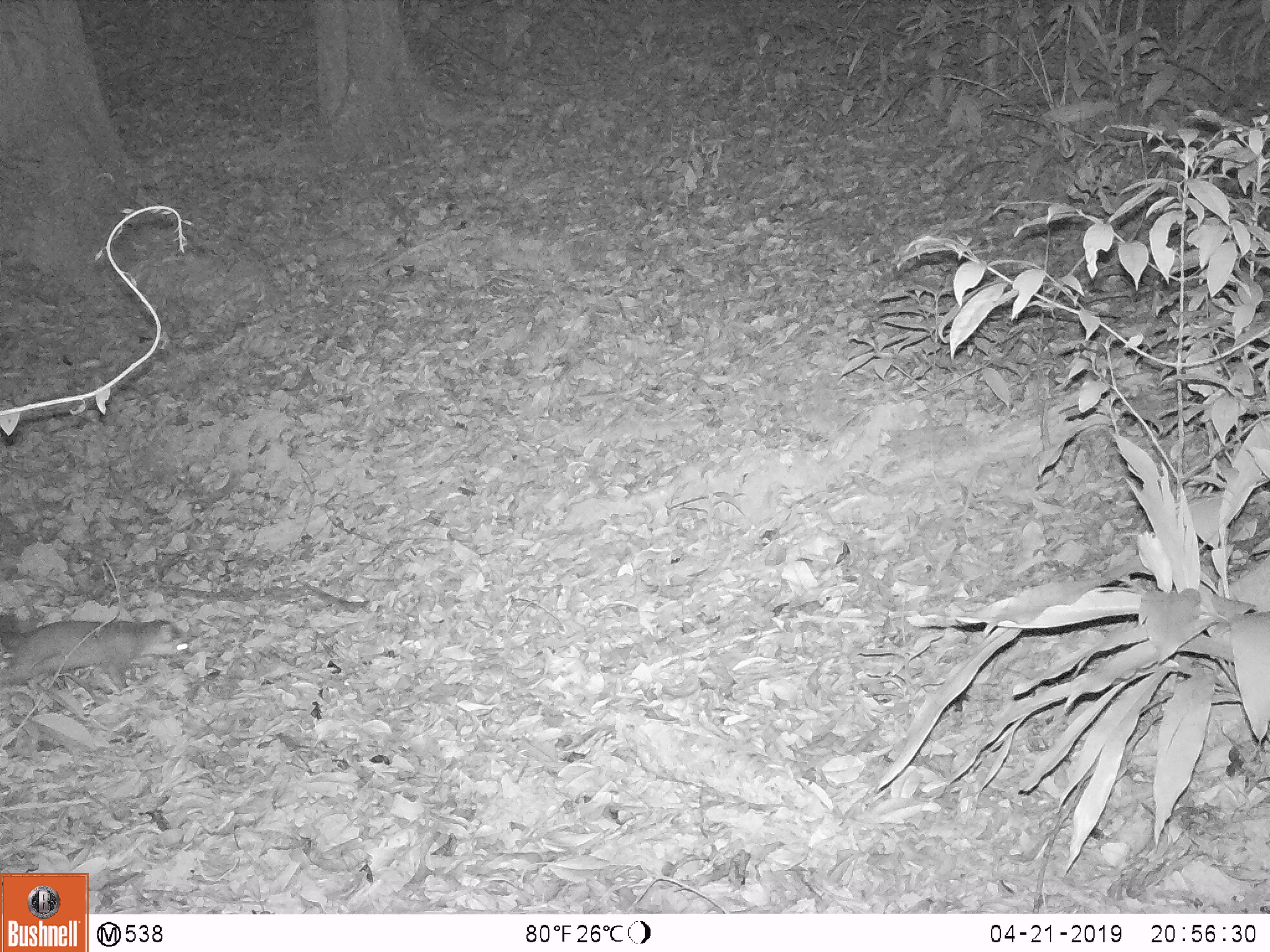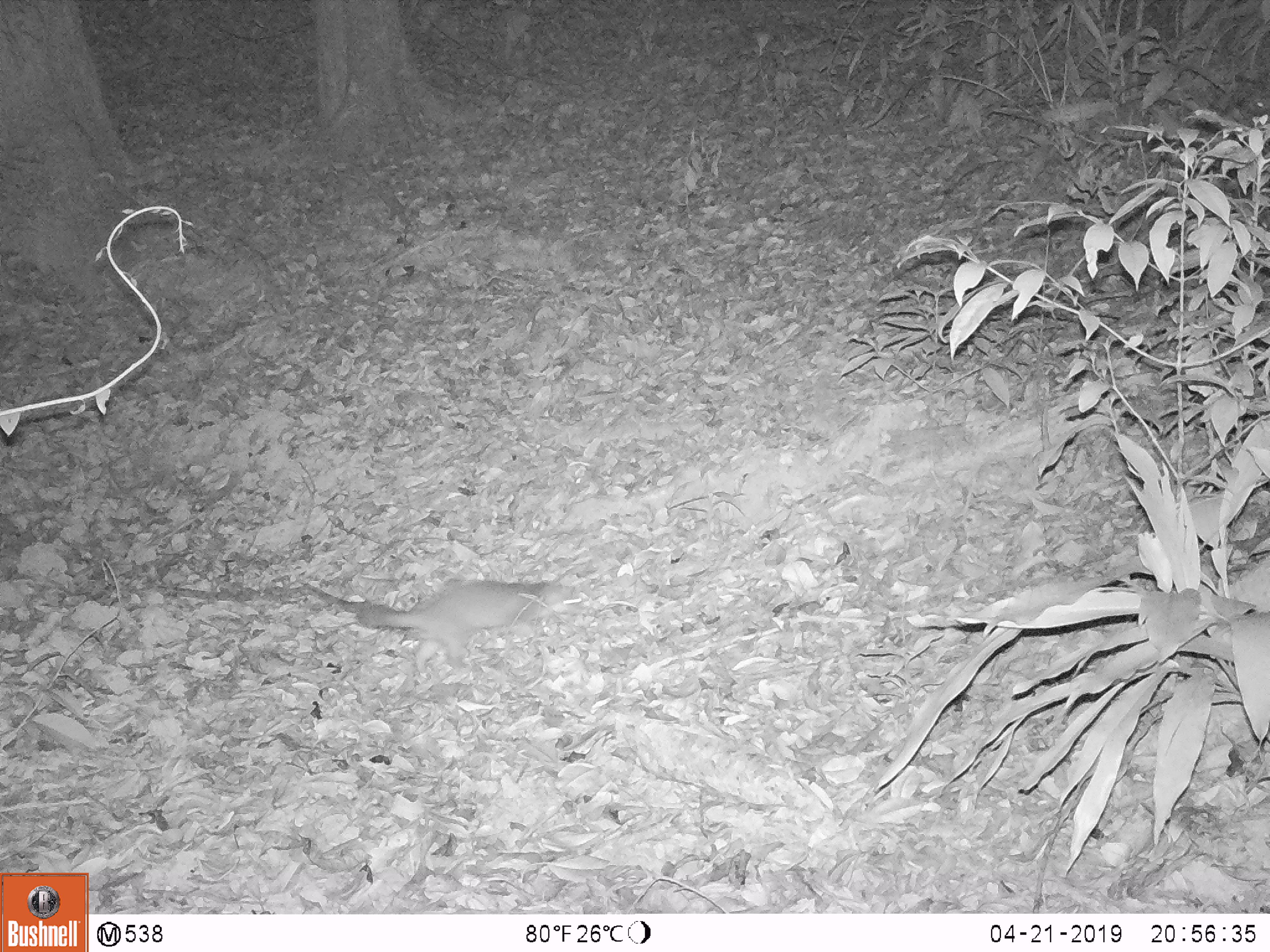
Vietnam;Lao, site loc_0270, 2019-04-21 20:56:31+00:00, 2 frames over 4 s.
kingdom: Animalia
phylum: Chordata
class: Mammalia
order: Carnivora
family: Mustelidae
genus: Melogale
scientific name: Melogale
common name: ferret badger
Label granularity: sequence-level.